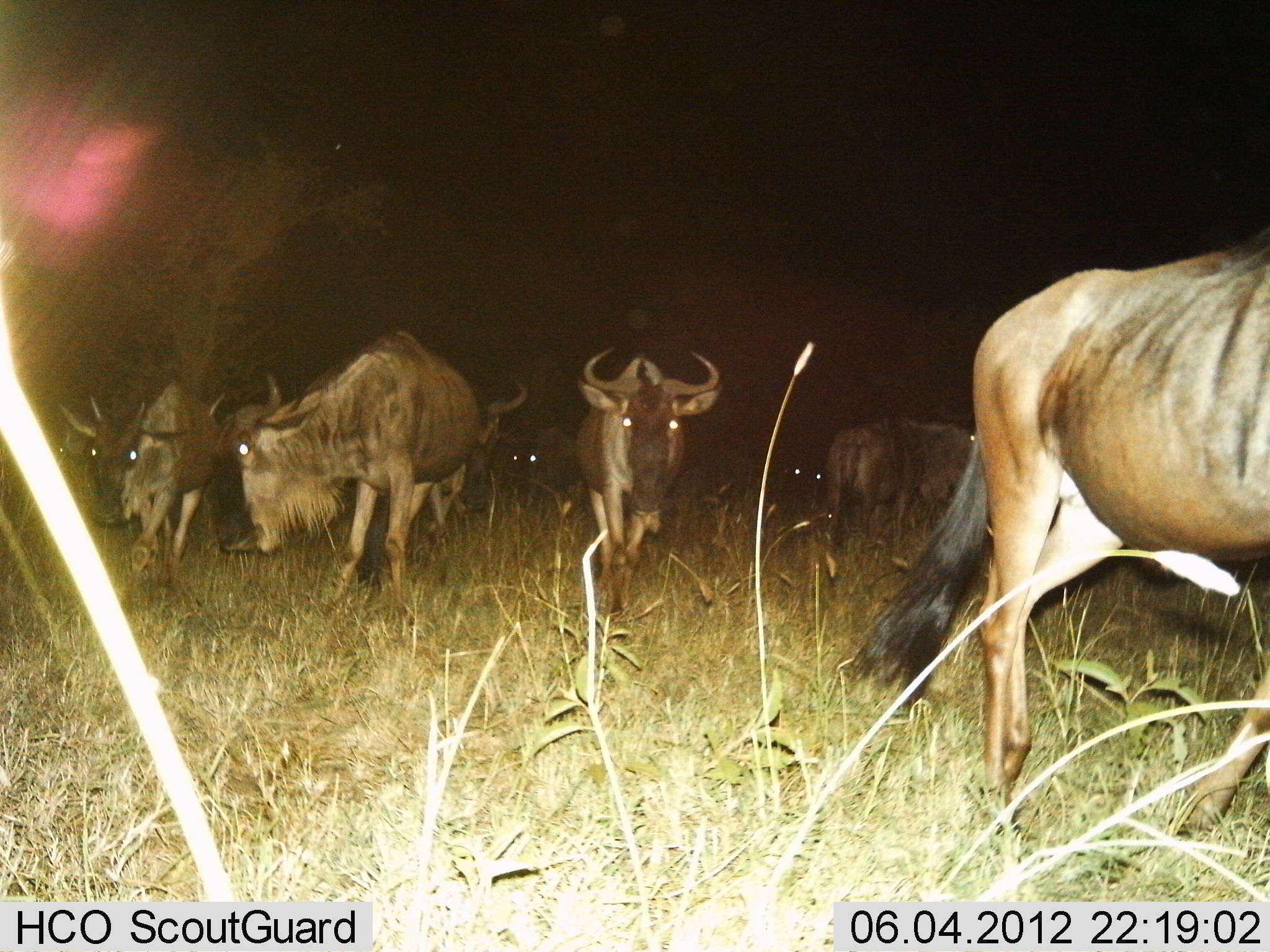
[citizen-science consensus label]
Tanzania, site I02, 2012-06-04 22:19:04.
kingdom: Animalia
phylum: Chordata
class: Mammalia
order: Artiodactyla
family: Bovidae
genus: Connochaetes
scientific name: Connochaetes taurinus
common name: blue wildebeest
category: wildebeest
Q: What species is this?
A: Wildebeest (blue wildebeest) (Connochaetes taurinus).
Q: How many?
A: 9.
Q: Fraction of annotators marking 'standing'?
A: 60%.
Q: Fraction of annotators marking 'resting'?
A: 10%.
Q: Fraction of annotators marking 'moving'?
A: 70%.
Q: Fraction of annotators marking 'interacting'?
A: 0%.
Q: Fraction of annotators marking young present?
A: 0%.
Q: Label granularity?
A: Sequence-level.